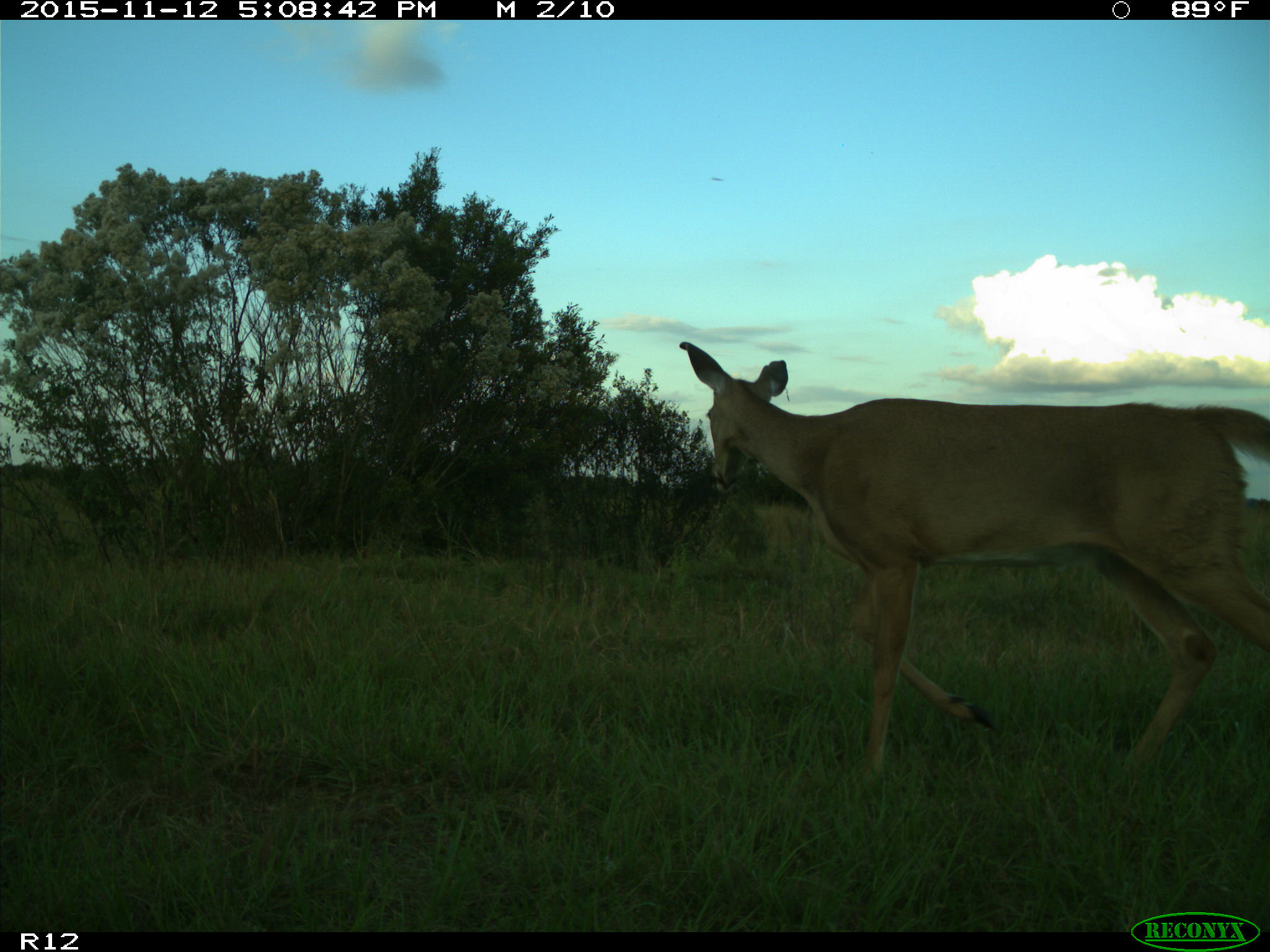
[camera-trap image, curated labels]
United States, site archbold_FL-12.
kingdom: Animalia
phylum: Chordata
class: Mammalia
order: Artiodactyla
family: Cervidae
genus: Odocoileus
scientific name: Odocoileus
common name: deer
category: unidentified deer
Unidentified deer (deer) (Odocoileus).